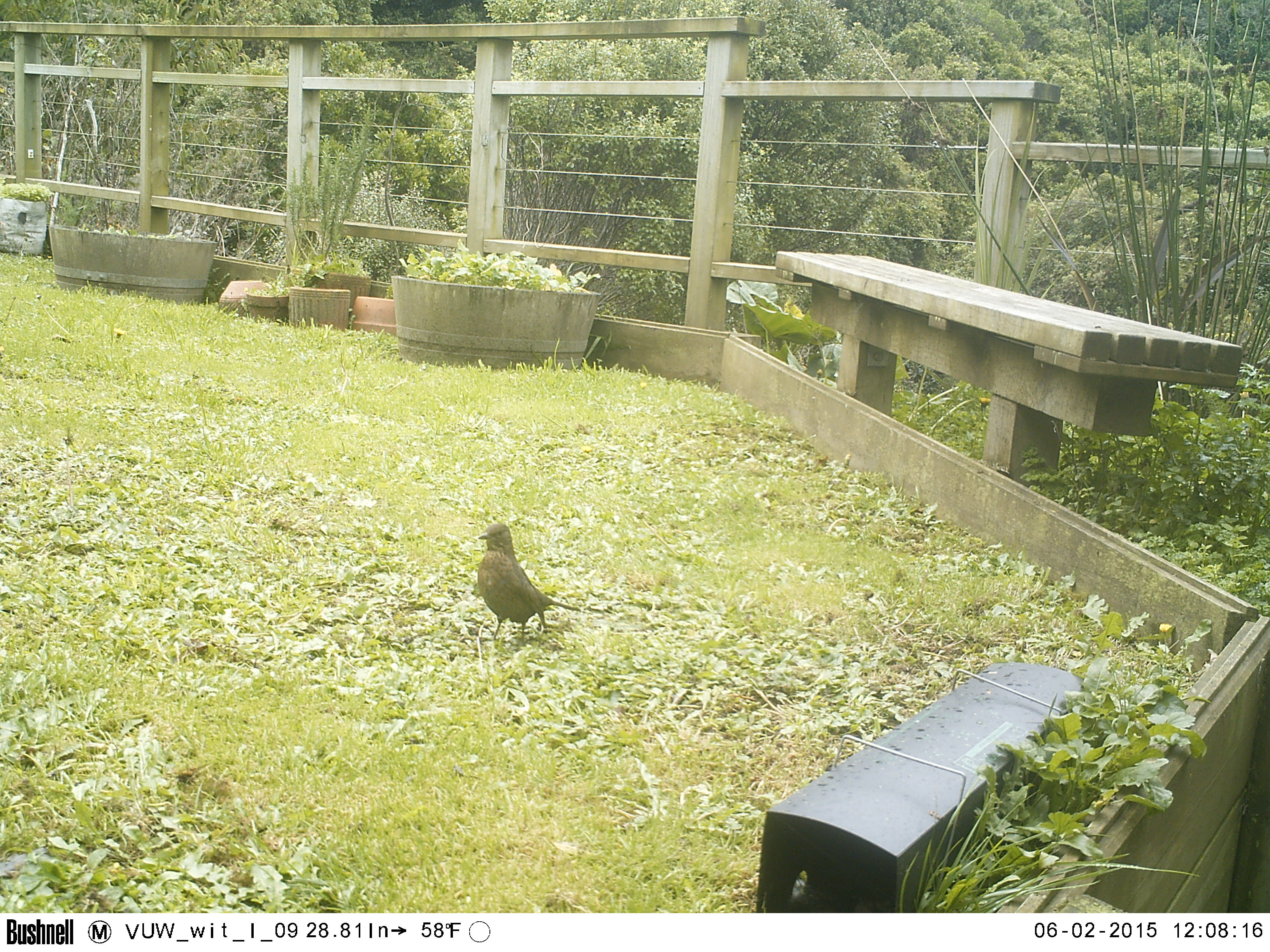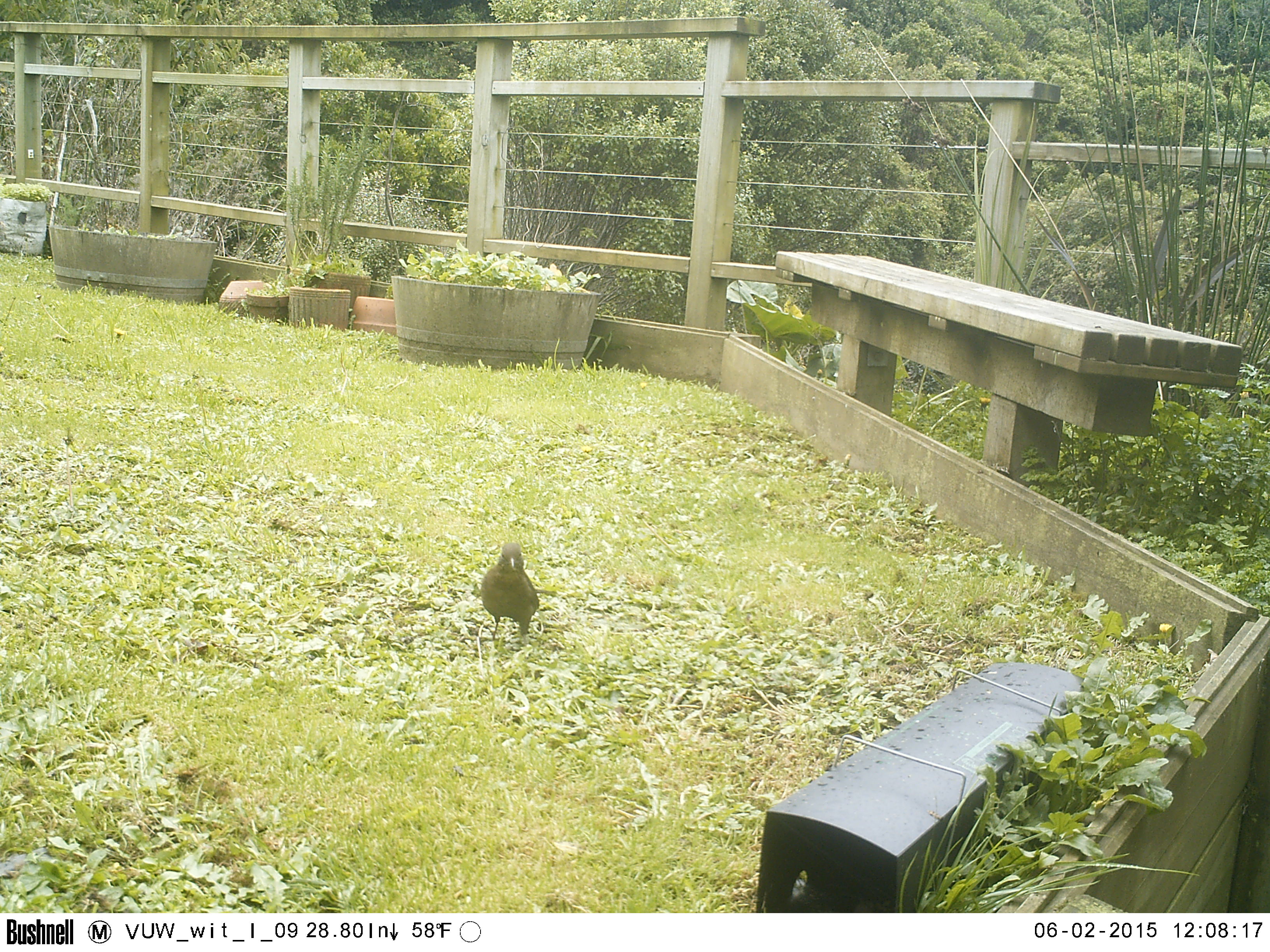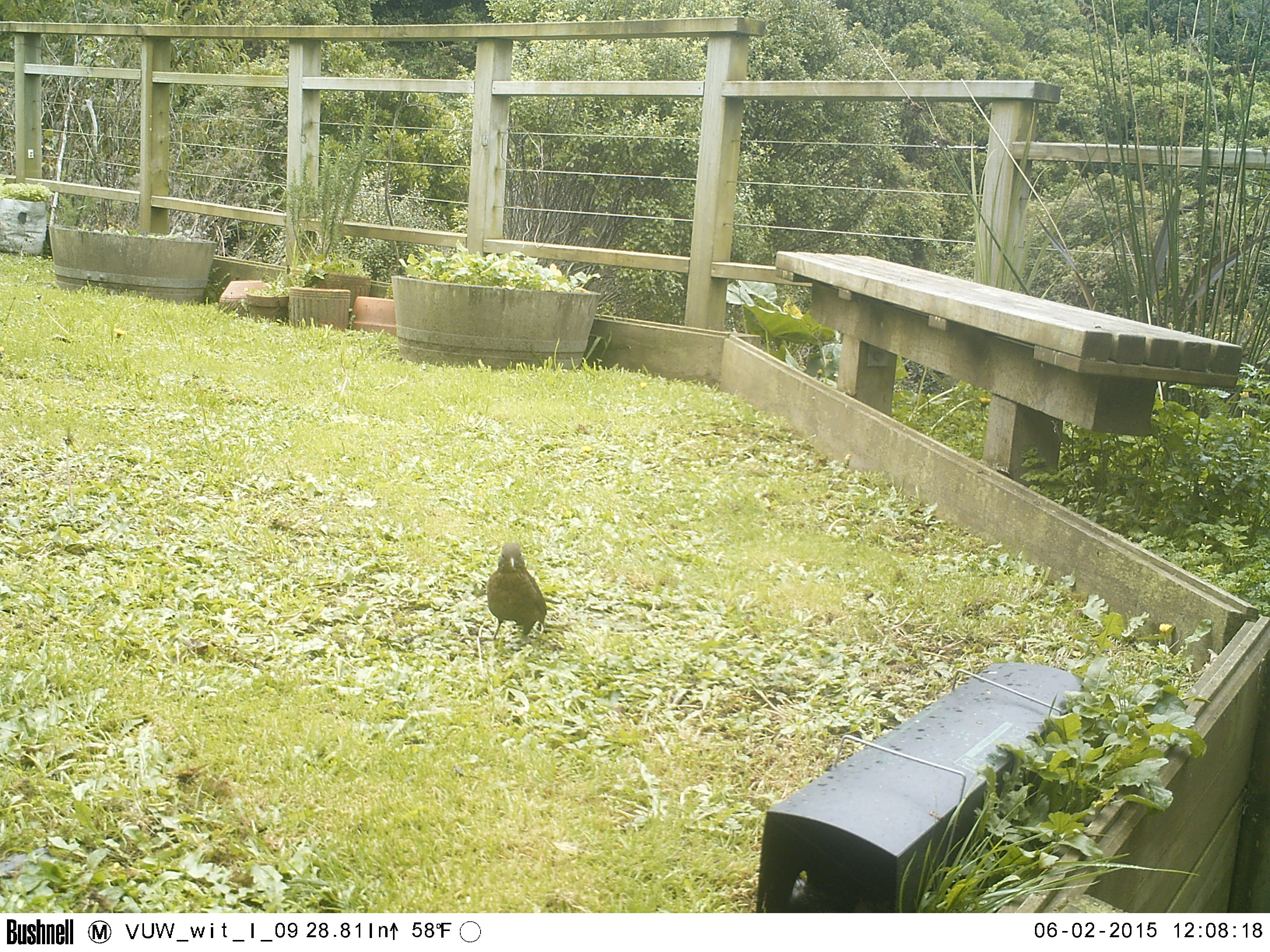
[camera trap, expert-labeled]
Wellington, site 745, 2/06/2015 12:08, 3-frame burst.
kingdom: Animalia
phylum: Chordata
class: Aves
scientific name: Aves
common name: bird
Bird (Aves).